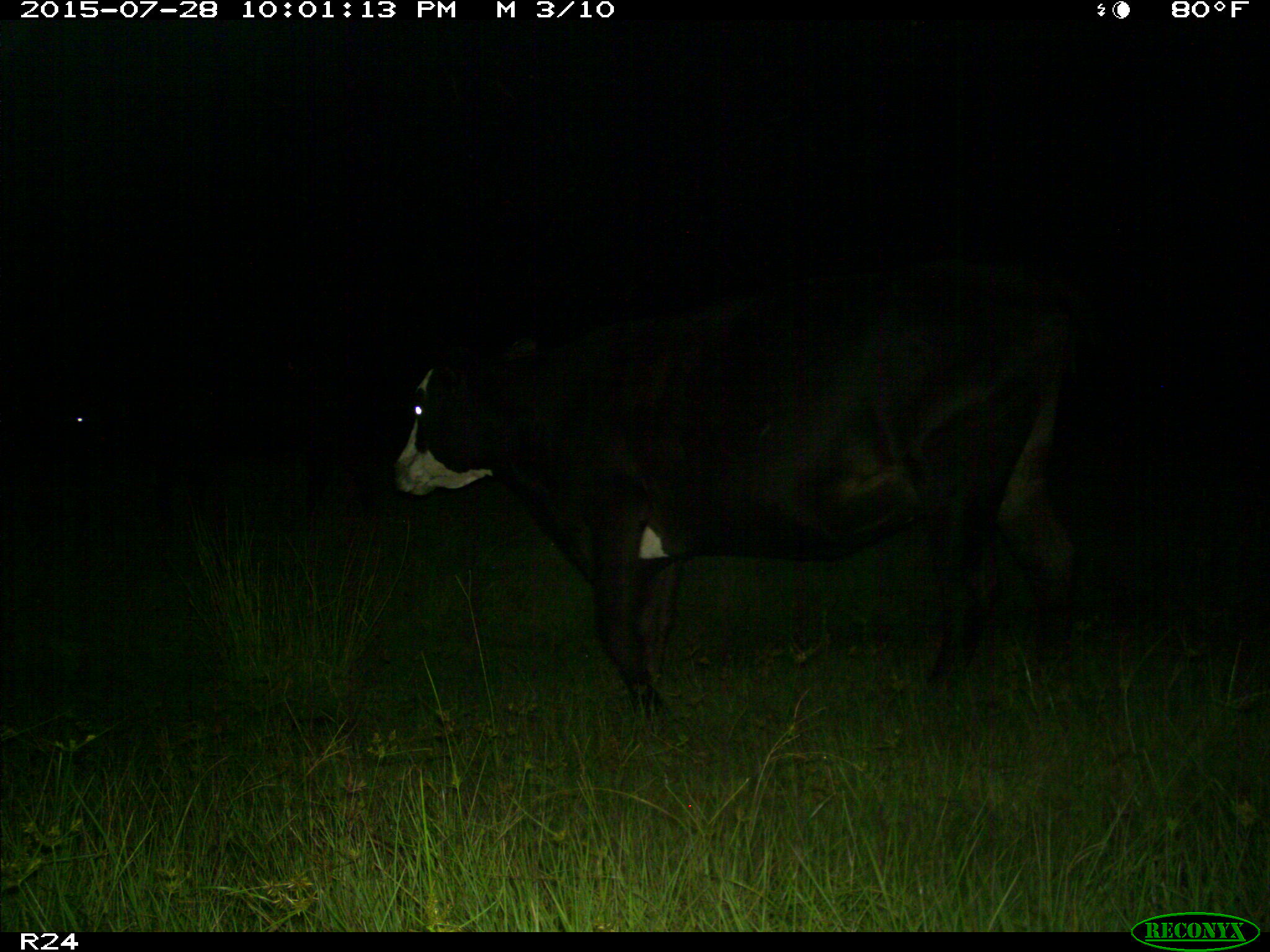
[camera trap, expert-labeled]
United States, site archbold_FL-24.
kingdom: Animalia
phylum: Chordata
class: Mammalia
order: Artiodactyla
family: Bovidae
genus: Bos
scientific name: Bos taurus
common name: domestic cow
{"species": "Bos taurus (domestic cow)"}